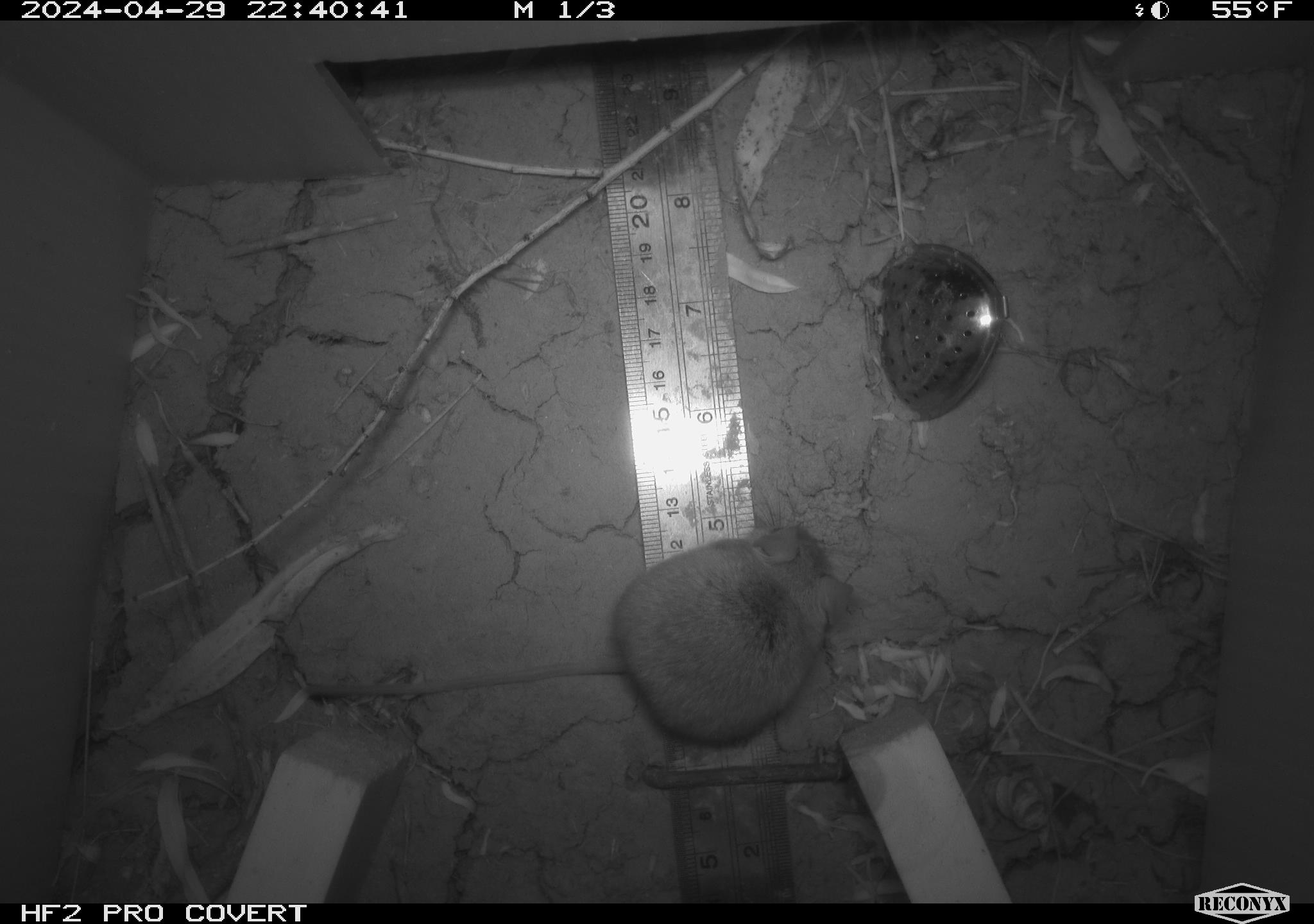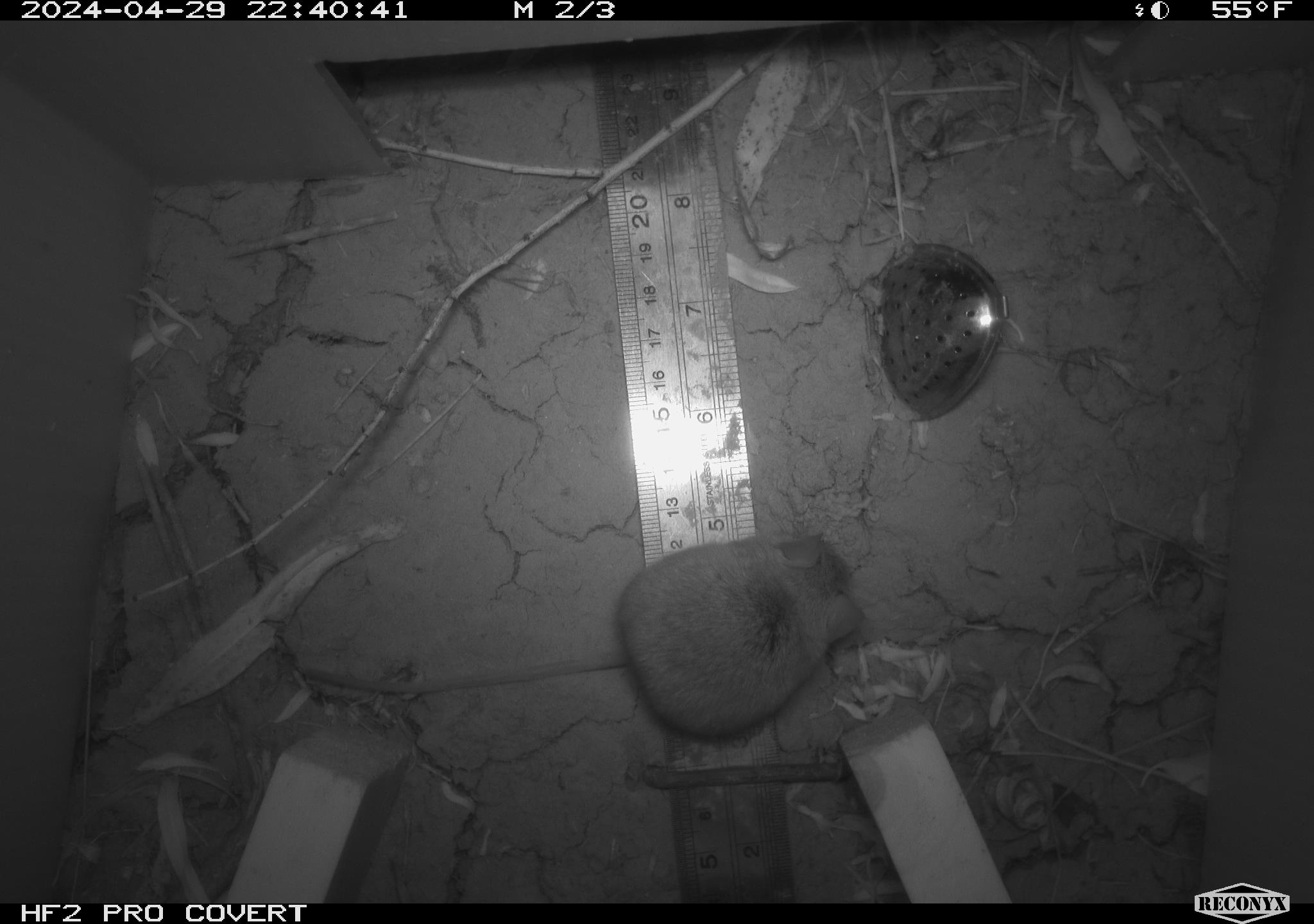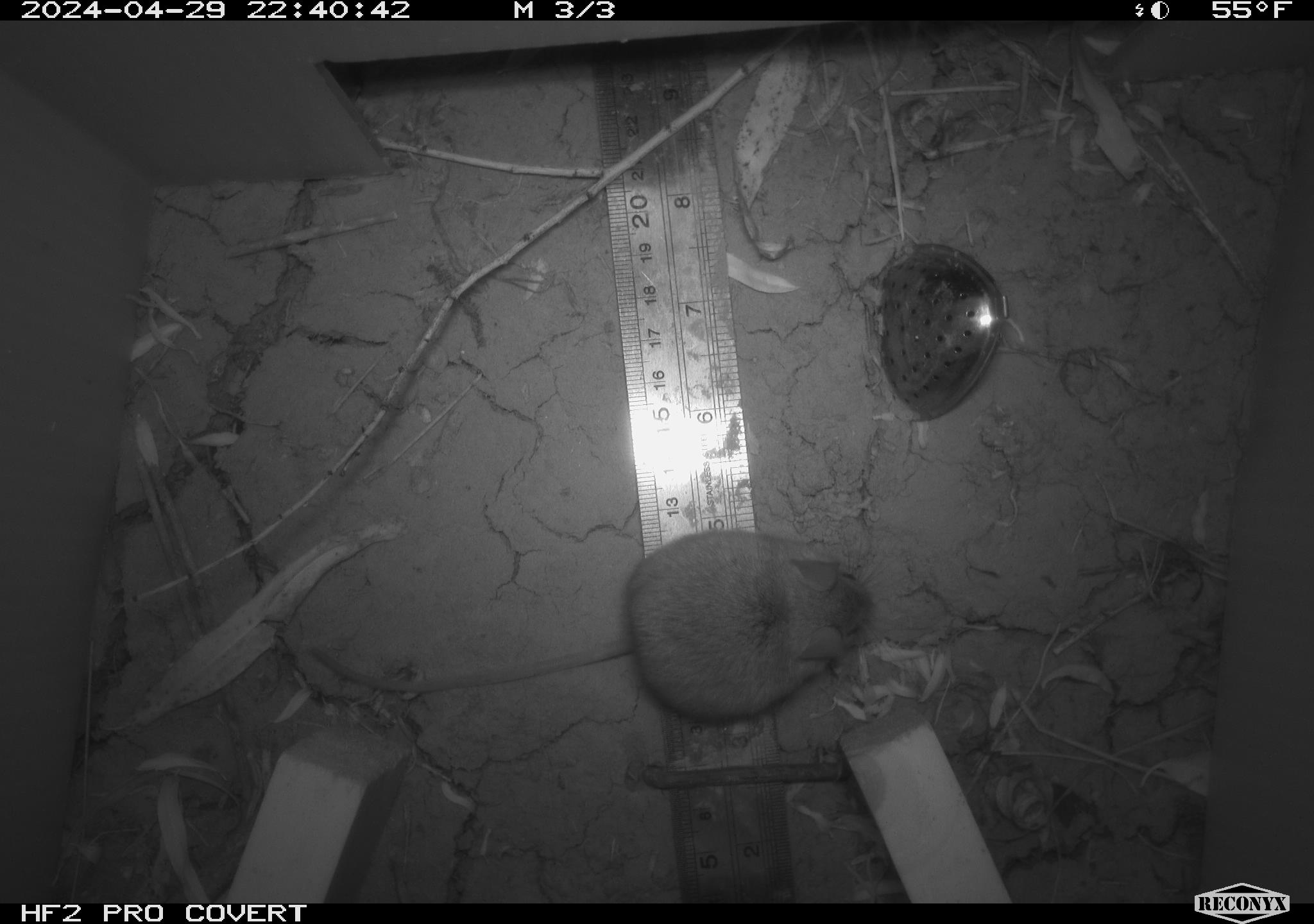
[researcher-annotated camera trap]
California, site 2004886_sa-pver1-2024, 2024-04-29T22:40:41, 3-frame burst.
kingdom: Animalia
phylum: Chordata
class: Mammalia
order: Rodentia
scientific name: Rodentia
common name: mouse species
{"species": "mouse species (Rodentia)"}